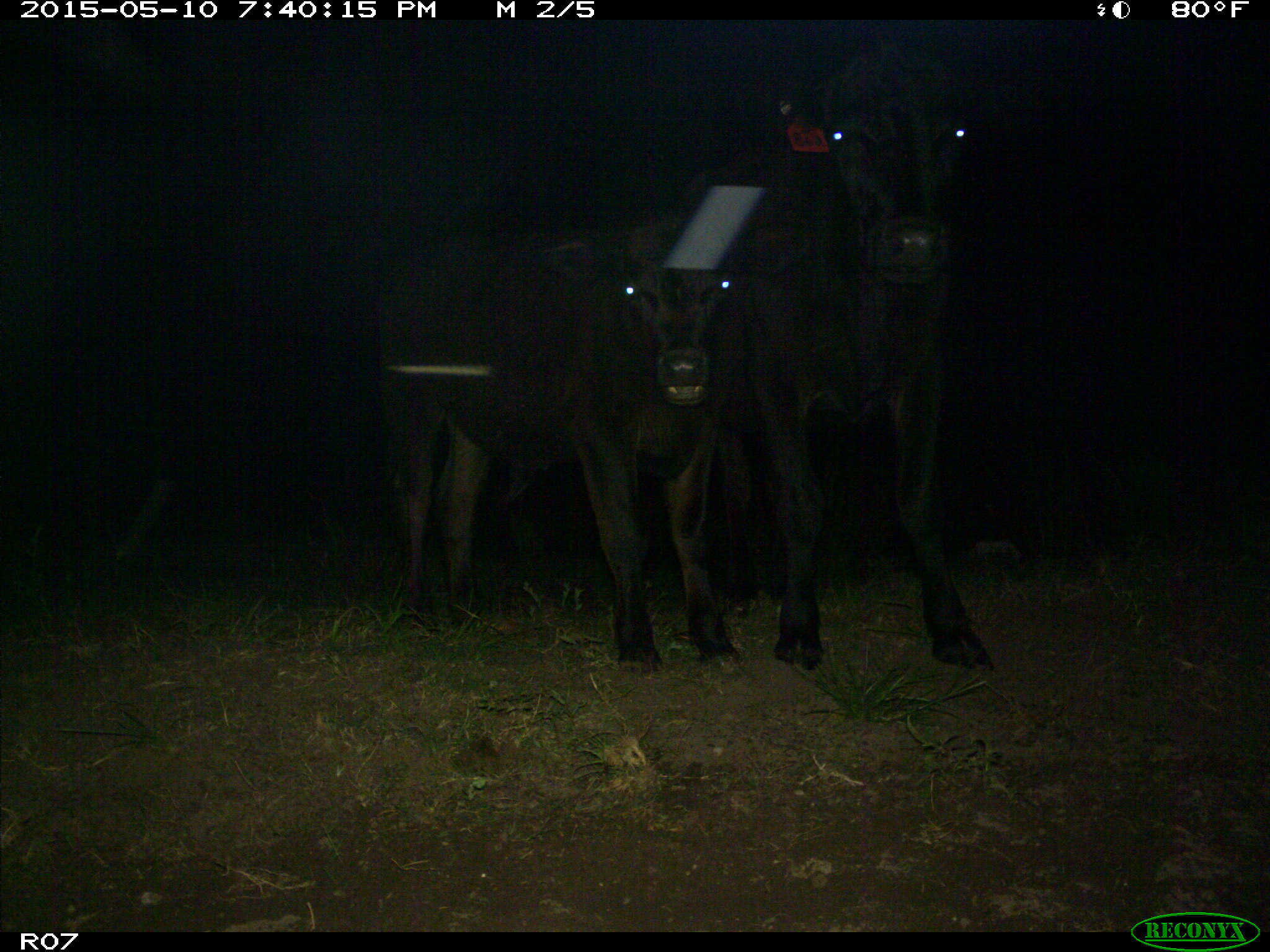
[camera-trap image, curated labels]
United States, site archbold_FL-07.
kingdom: Animalia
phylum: Chordata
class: Mammalia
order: Artiodactyla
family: Bovidae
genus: Bos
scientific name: Bos taurus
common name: domestic cow